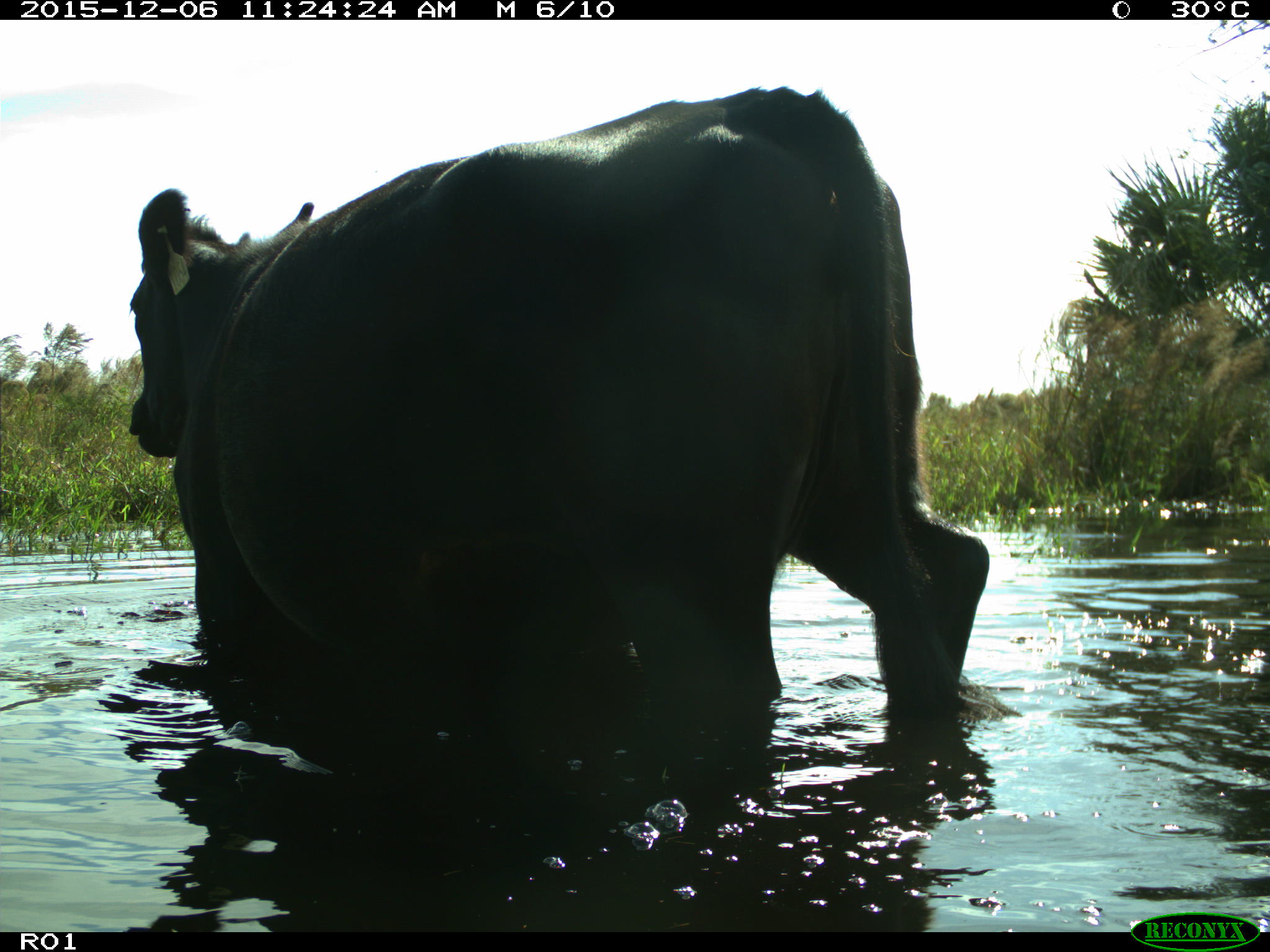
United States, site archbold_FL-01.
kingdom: Animalia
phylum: Chordata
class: Mammalia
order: Artiodactyla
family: Bovidae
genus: Bos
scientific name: Bos taurus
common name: domestic cow